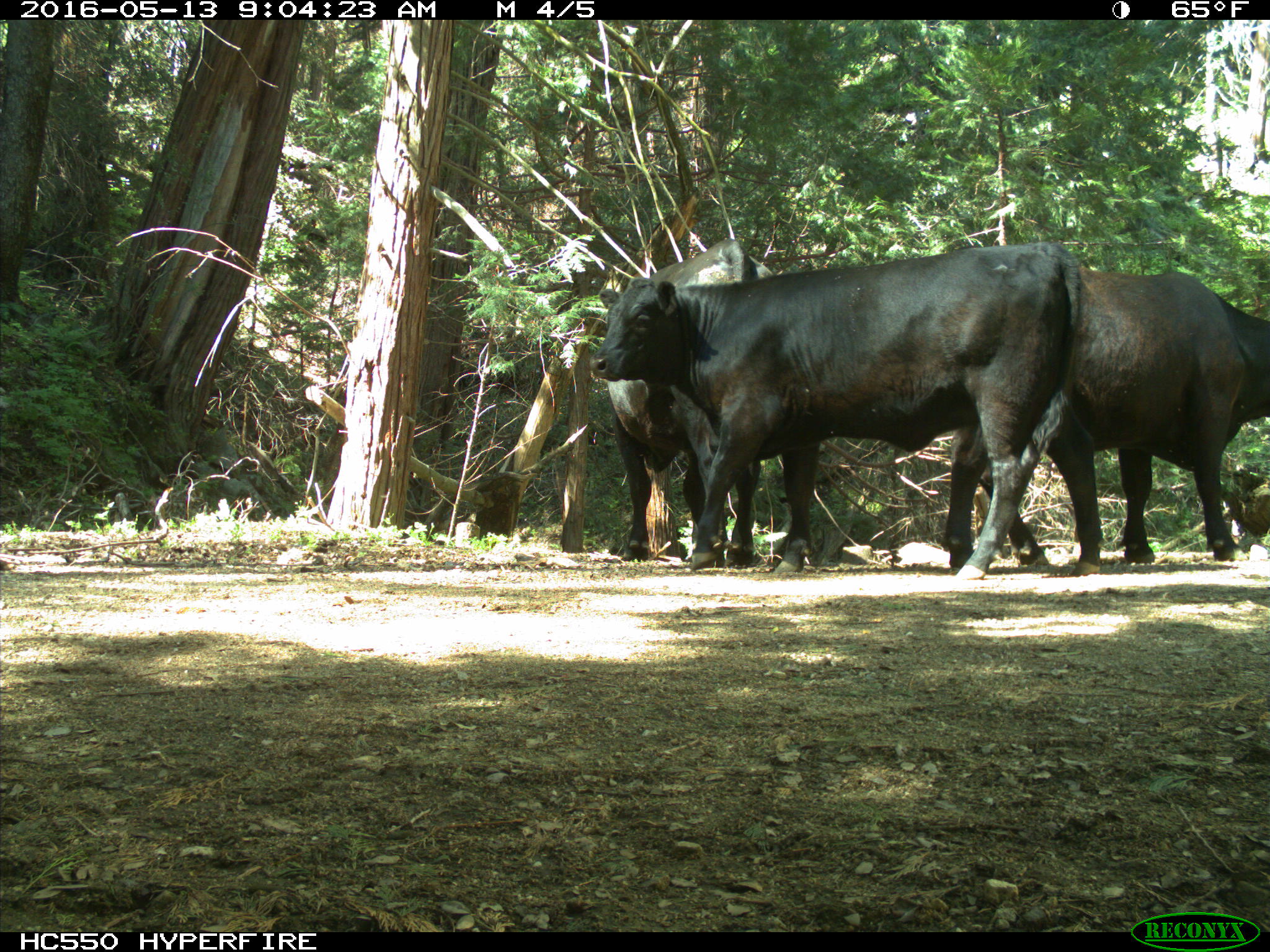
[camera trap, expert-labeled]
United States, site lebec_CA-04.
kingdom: Animalia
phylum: Chordata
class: Mammalia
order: Artiodactyla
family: Bovidae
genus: Bos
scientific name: Bos taurus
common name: domestic cow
Bos taurus (domestic cow).